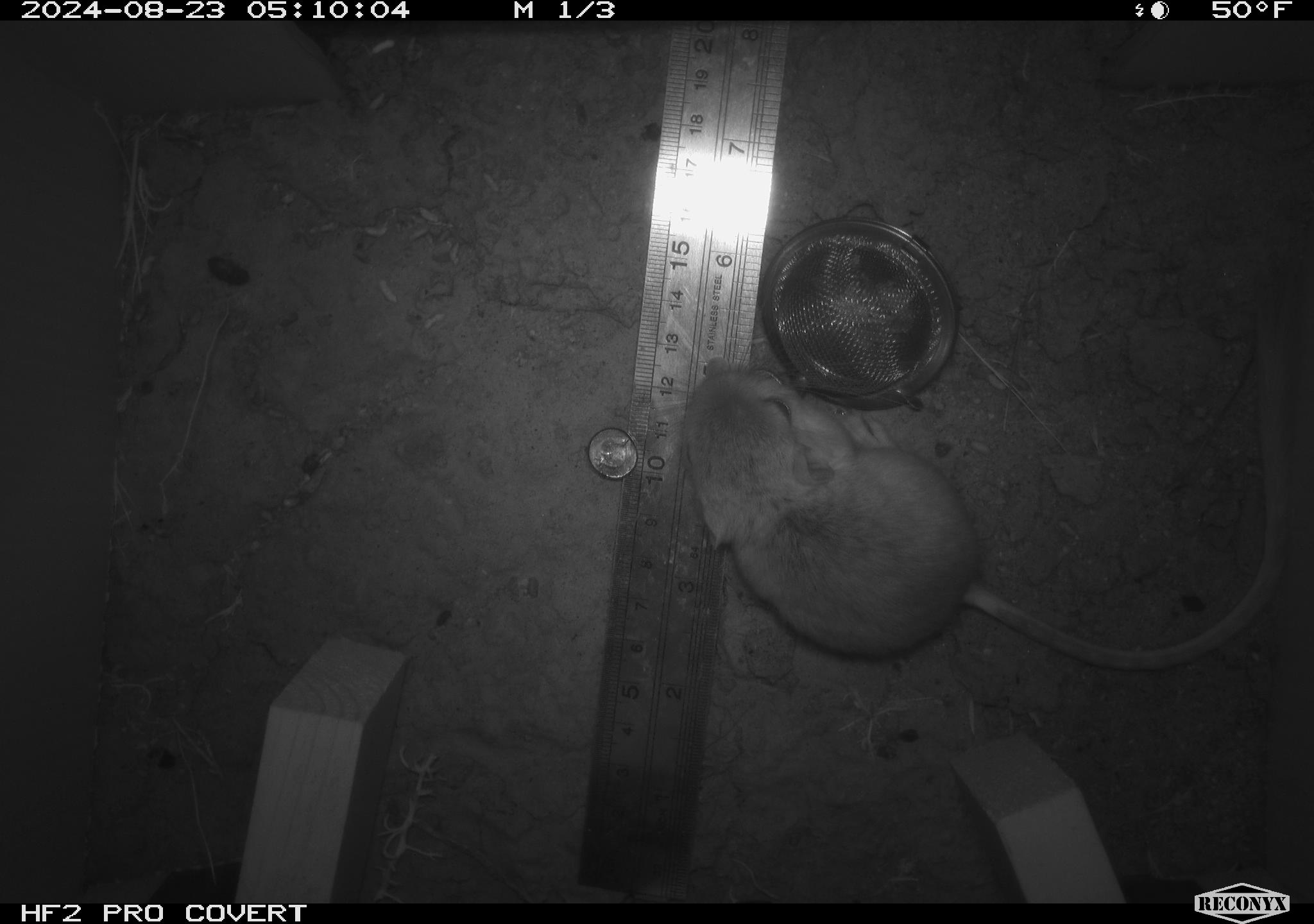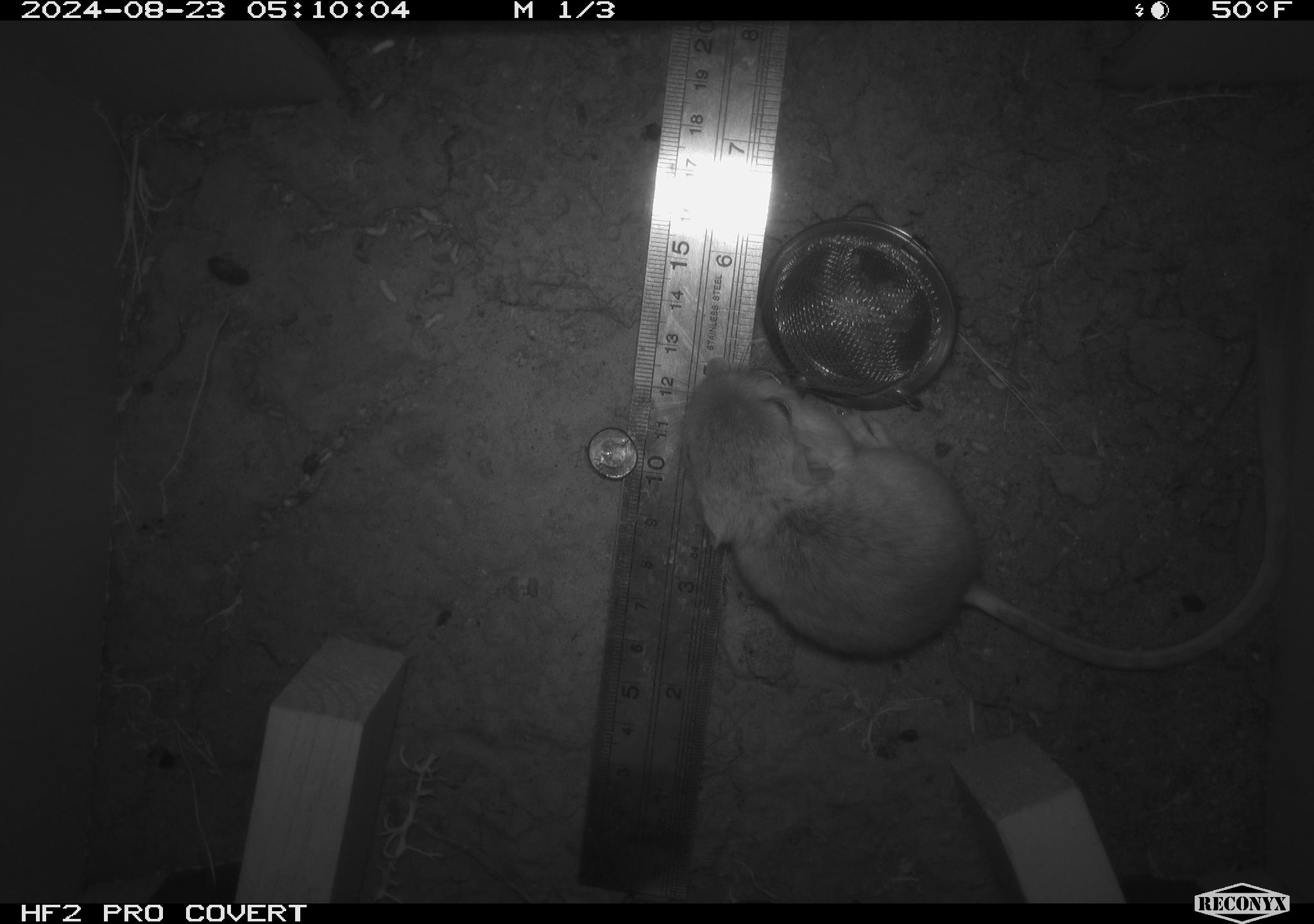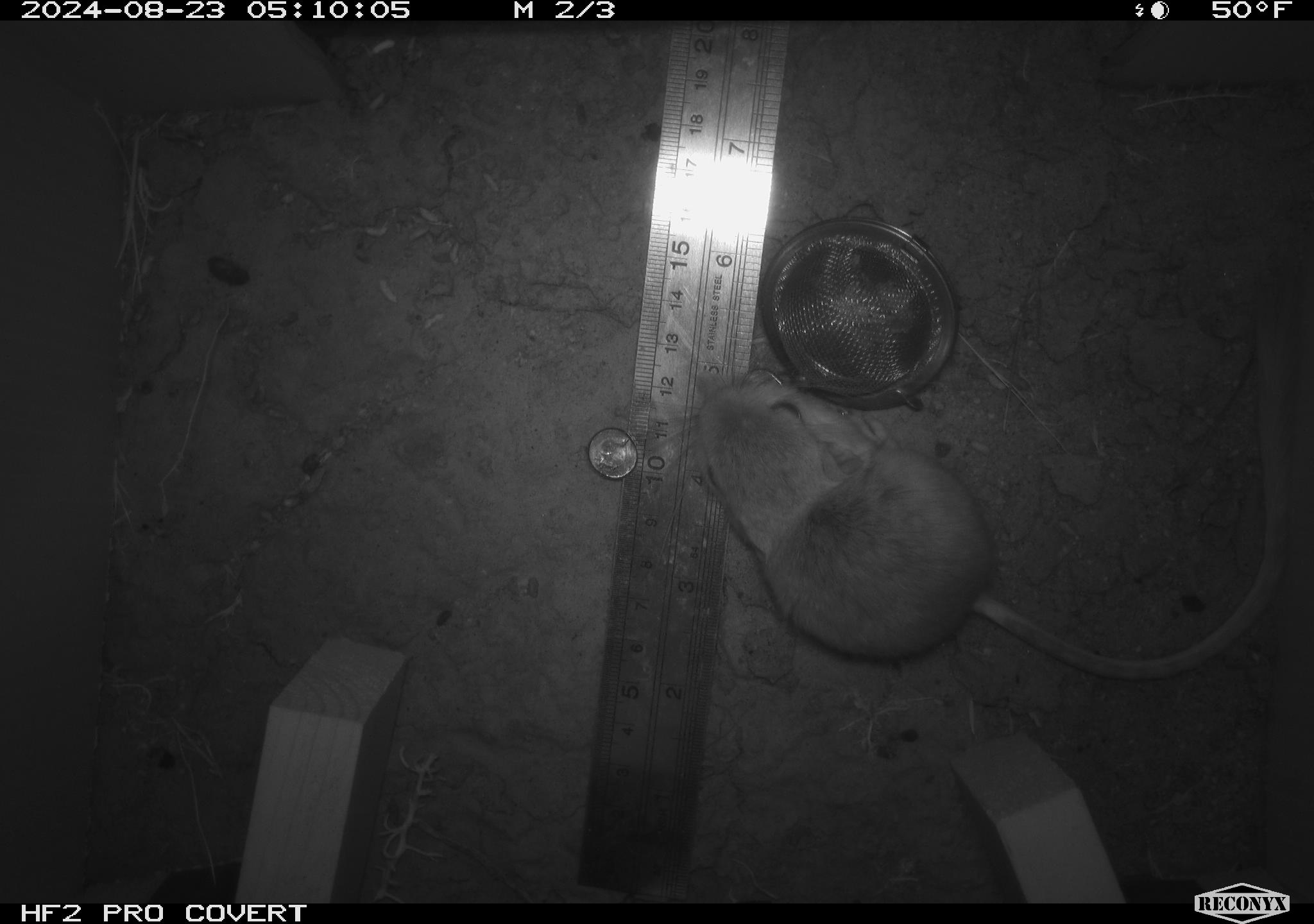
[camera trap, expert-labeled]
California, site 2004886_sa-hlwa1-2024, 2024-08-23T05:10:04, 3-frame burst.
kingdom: Animalia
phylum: Chordata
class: Mammalia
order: Rodentia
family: Heteromyidae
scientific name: Heteromyidae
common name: kangaroo rats and pocket mice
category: heteromyidae family